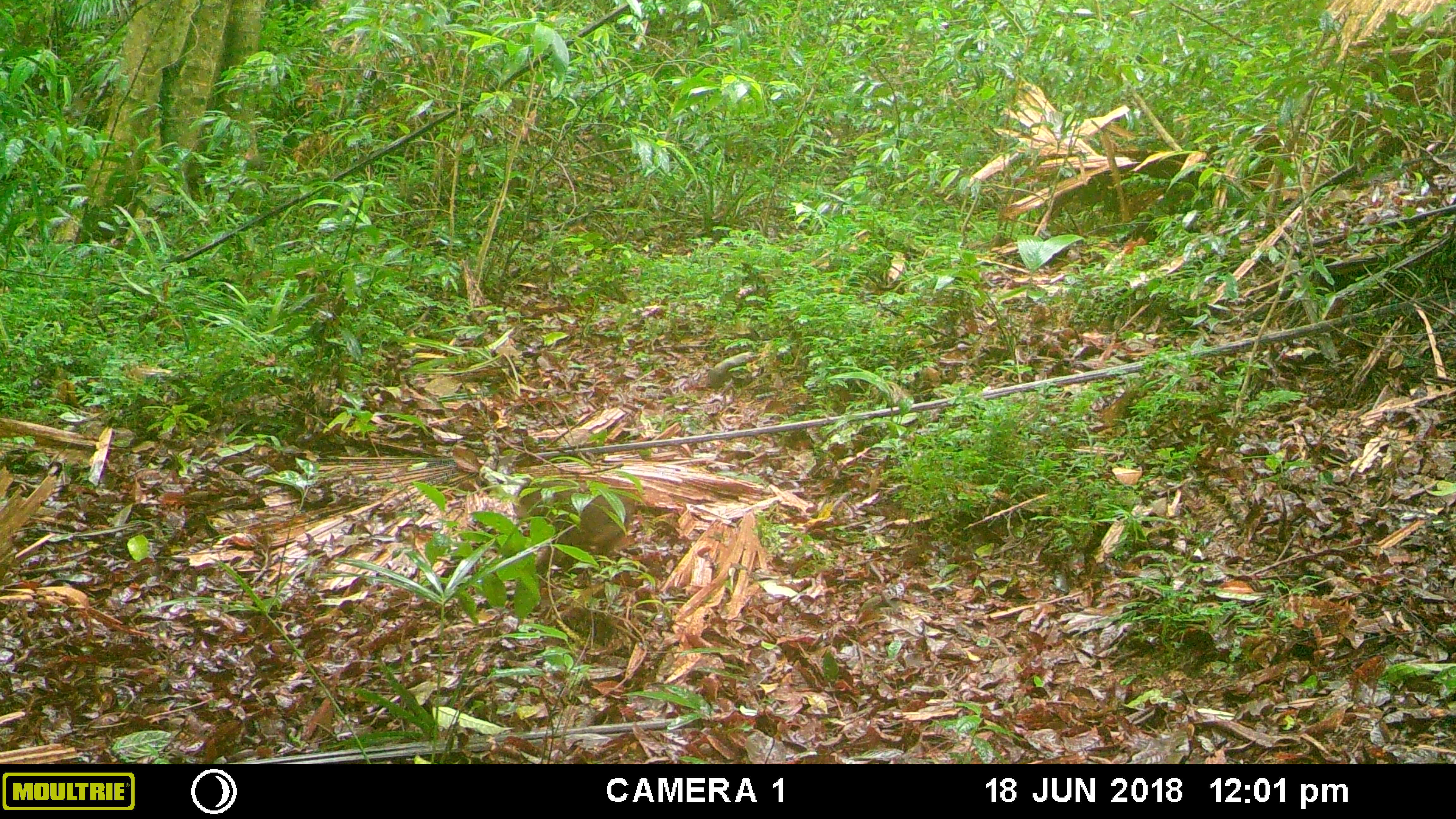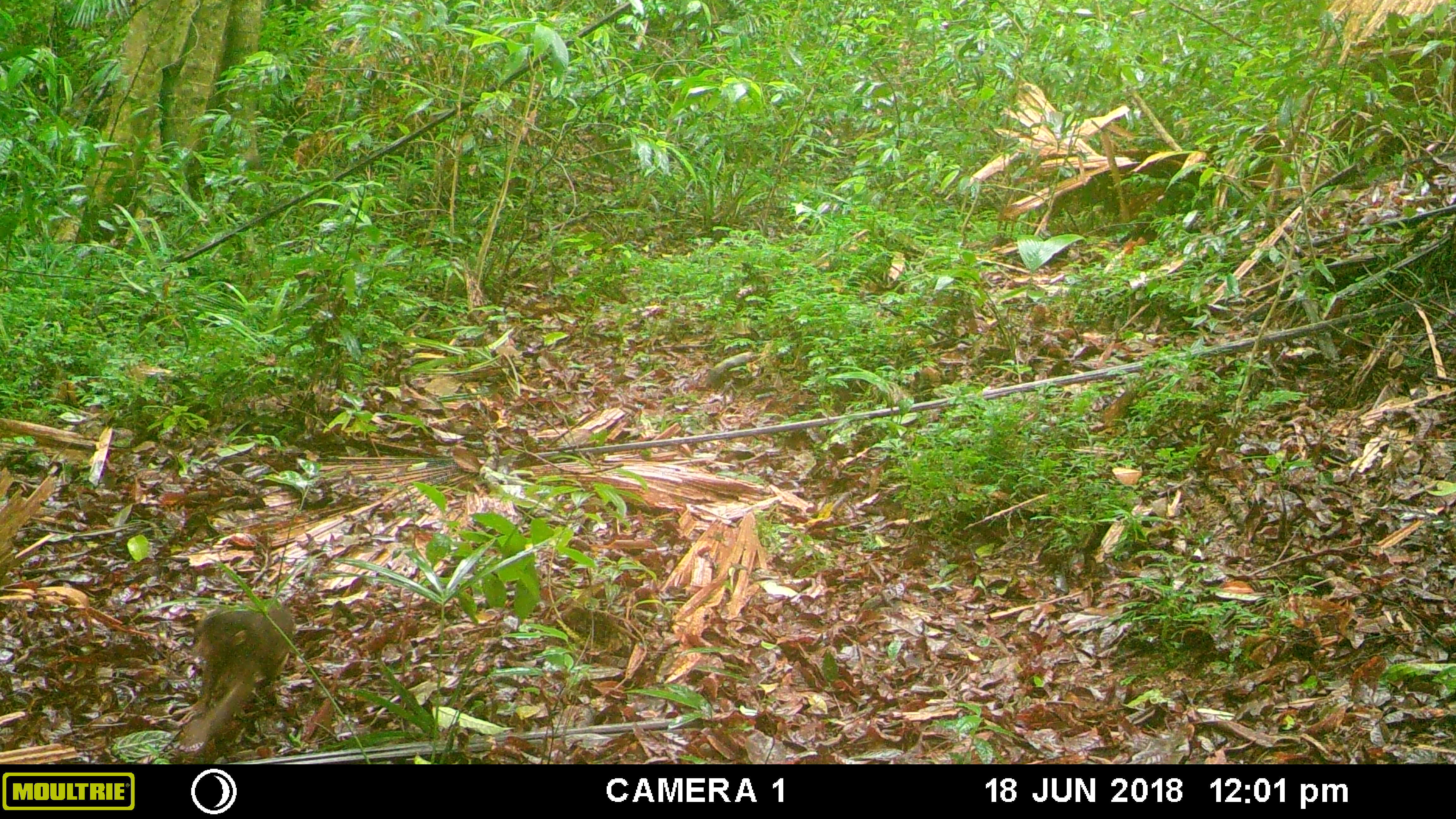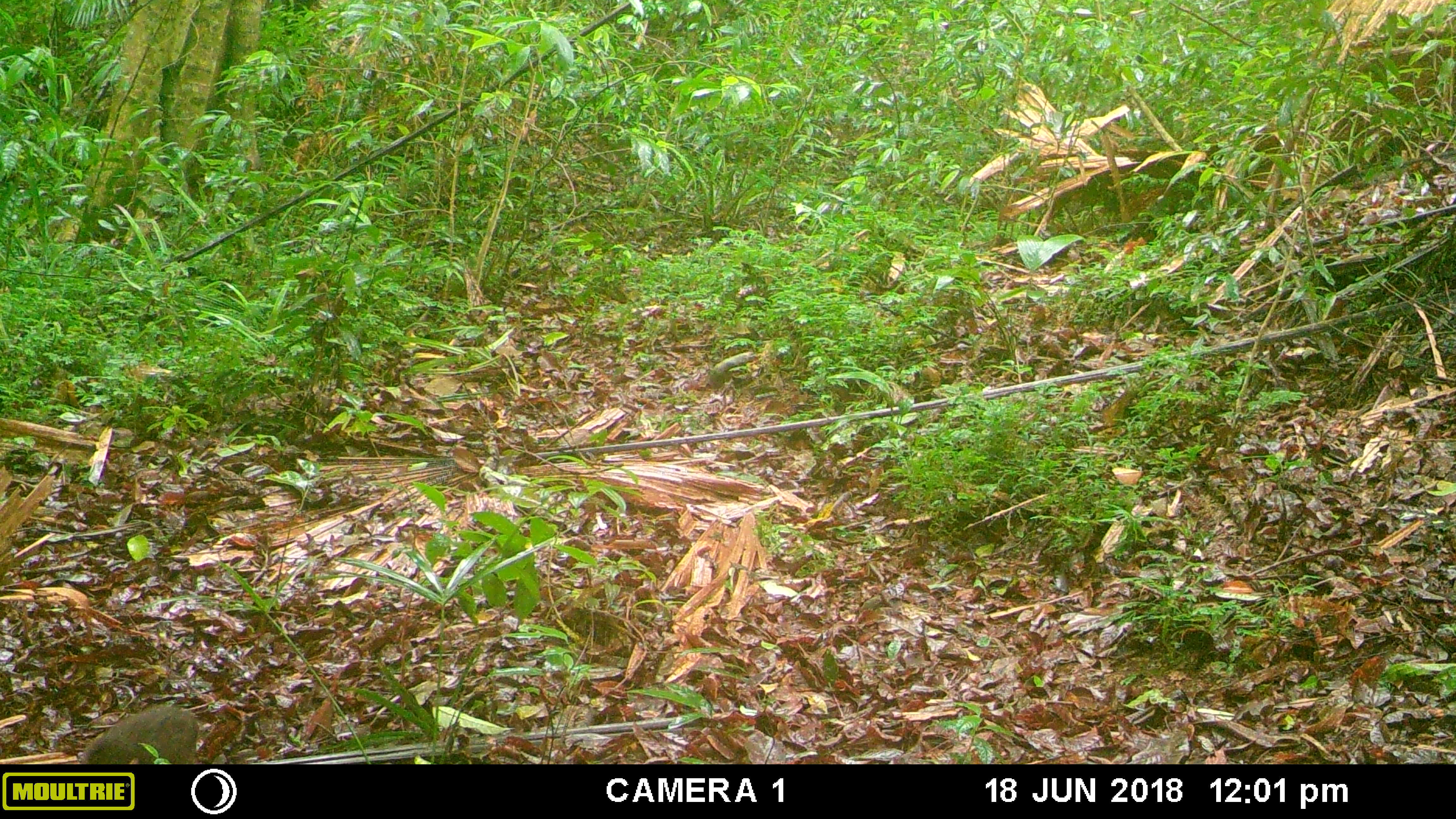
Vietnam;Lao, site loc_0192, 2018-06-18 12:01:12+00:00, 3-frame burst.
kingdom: Animalia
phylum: Chordata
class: Mammalia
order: Primates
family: Cercopithecidae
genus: Macaca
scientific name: Macaca arctoides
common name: stump-tailed macaque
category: stump tailed macaque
Stump tailed macaque (stump-tailed macaque) (Macaca arctoides). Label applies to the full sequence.